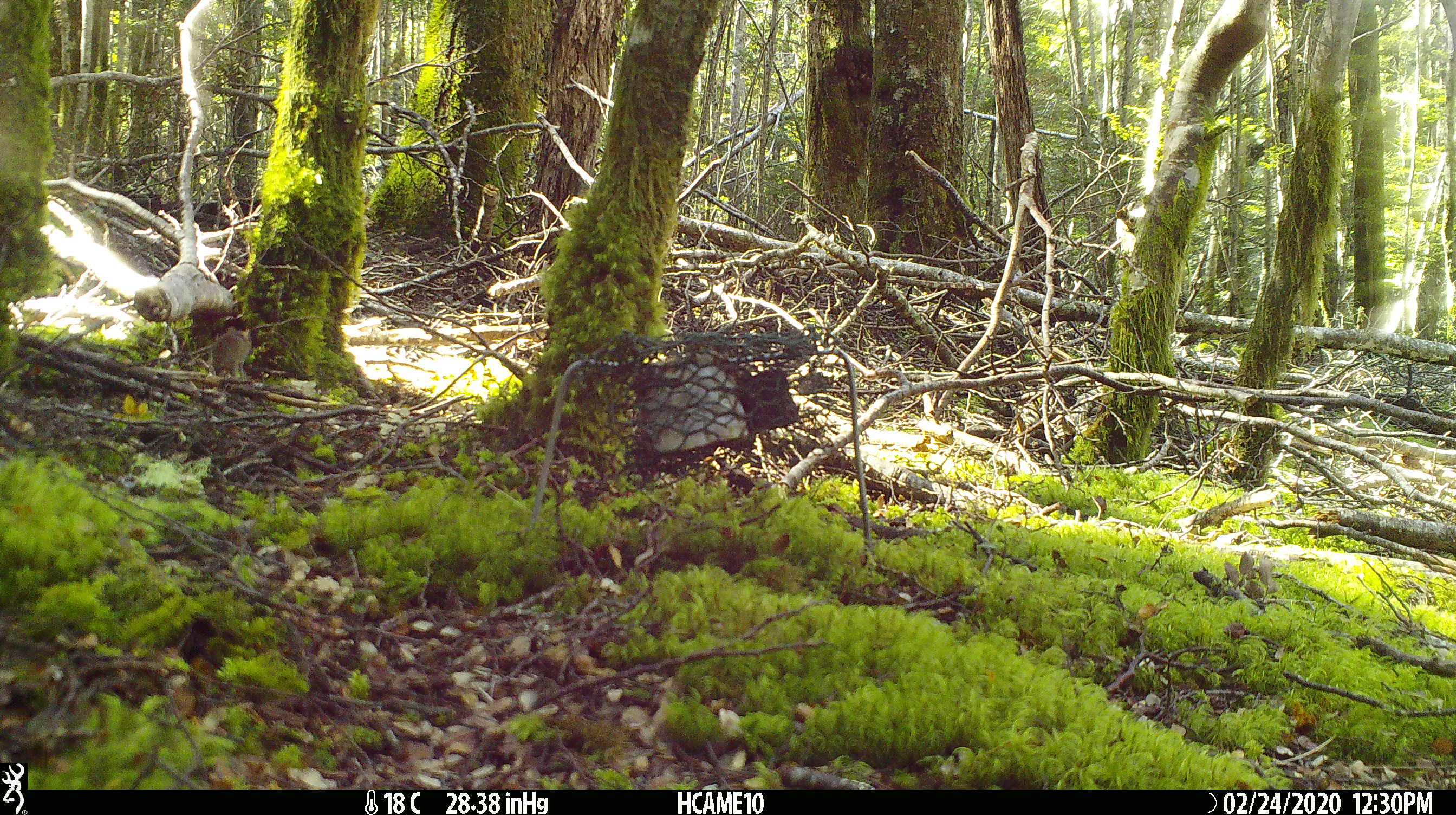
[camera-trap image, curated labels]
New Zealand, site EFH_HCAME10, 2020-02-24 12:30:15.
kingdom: Animalia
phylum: Chordata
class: Mammalia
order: Rodentia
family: Muridae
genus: Mus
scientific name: Mus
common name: mouse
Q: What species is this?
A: Mouse (Mus).